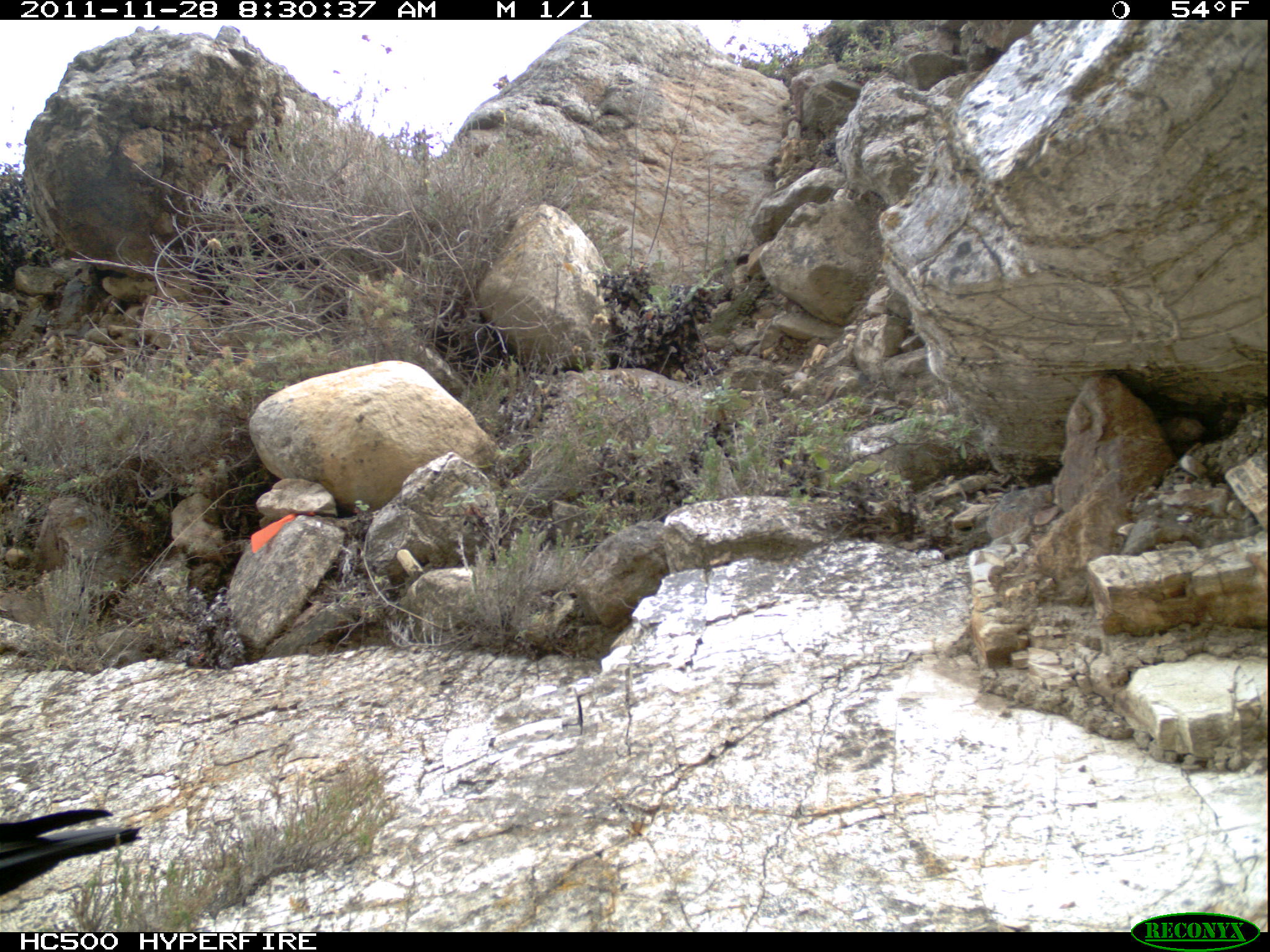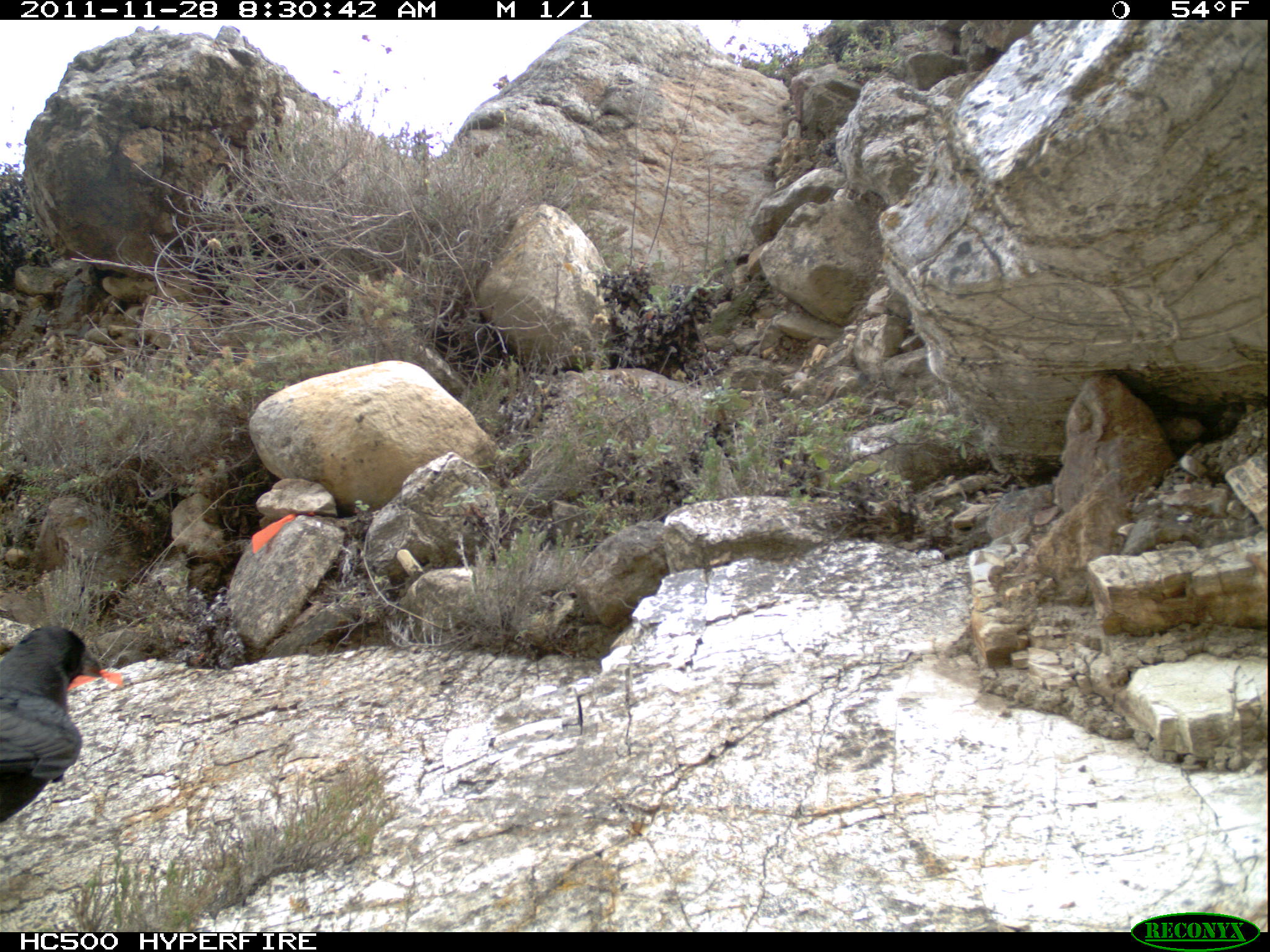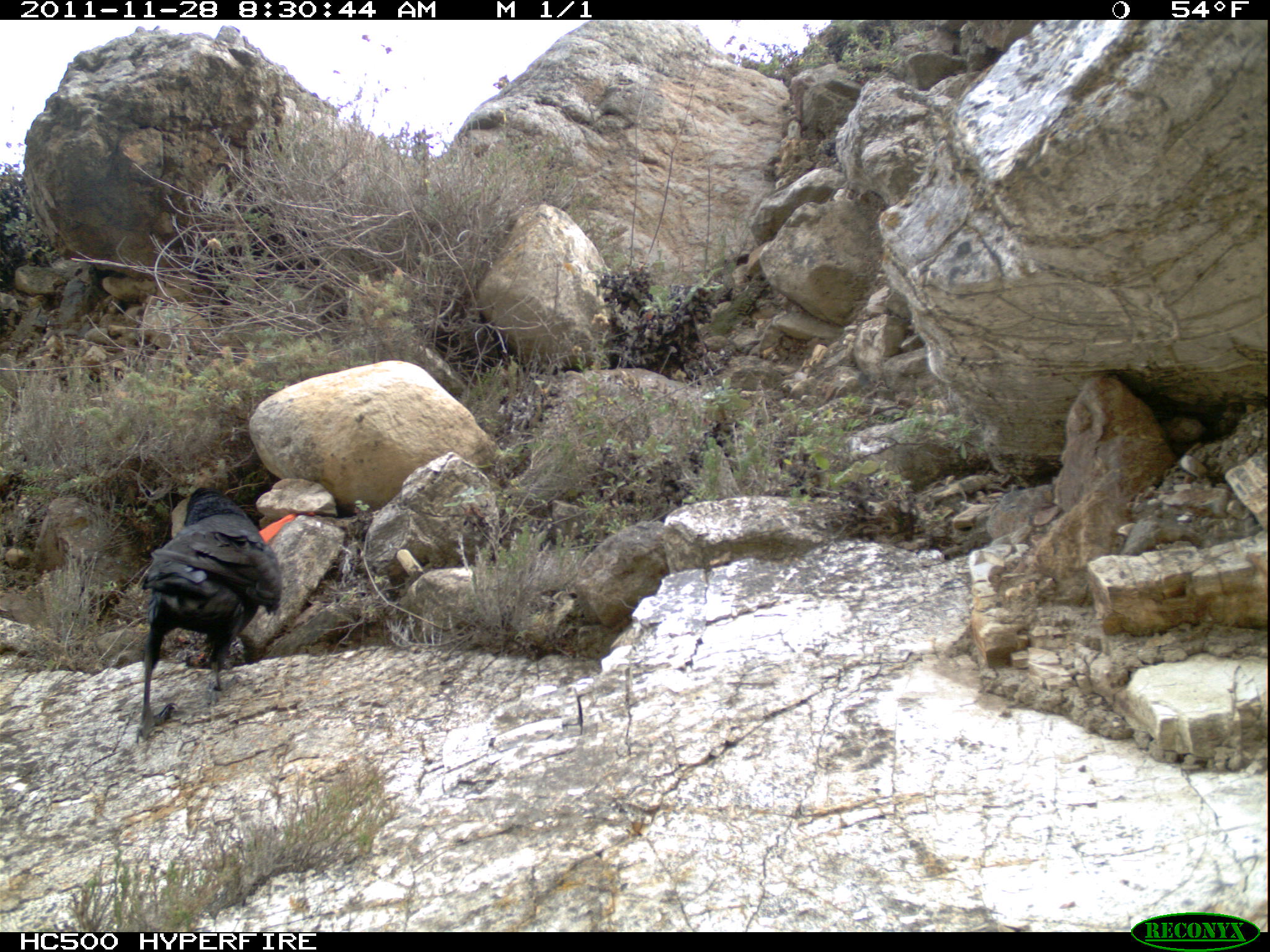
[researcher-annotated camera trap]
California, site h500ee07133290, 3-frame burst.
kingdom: Animalia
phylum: Chordata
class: Aves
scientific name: Aves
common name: bird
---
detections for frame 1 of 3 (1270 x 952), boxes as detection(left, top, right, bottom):
bird: detection(0, 809, 143, 898)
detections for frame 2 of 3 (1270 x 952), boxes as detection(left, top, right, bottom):
bird: detection(0, 625, 102, 822)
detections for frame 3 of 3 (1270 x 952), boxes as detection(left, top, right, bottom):
bird: detection(133, 487, 282, 744)